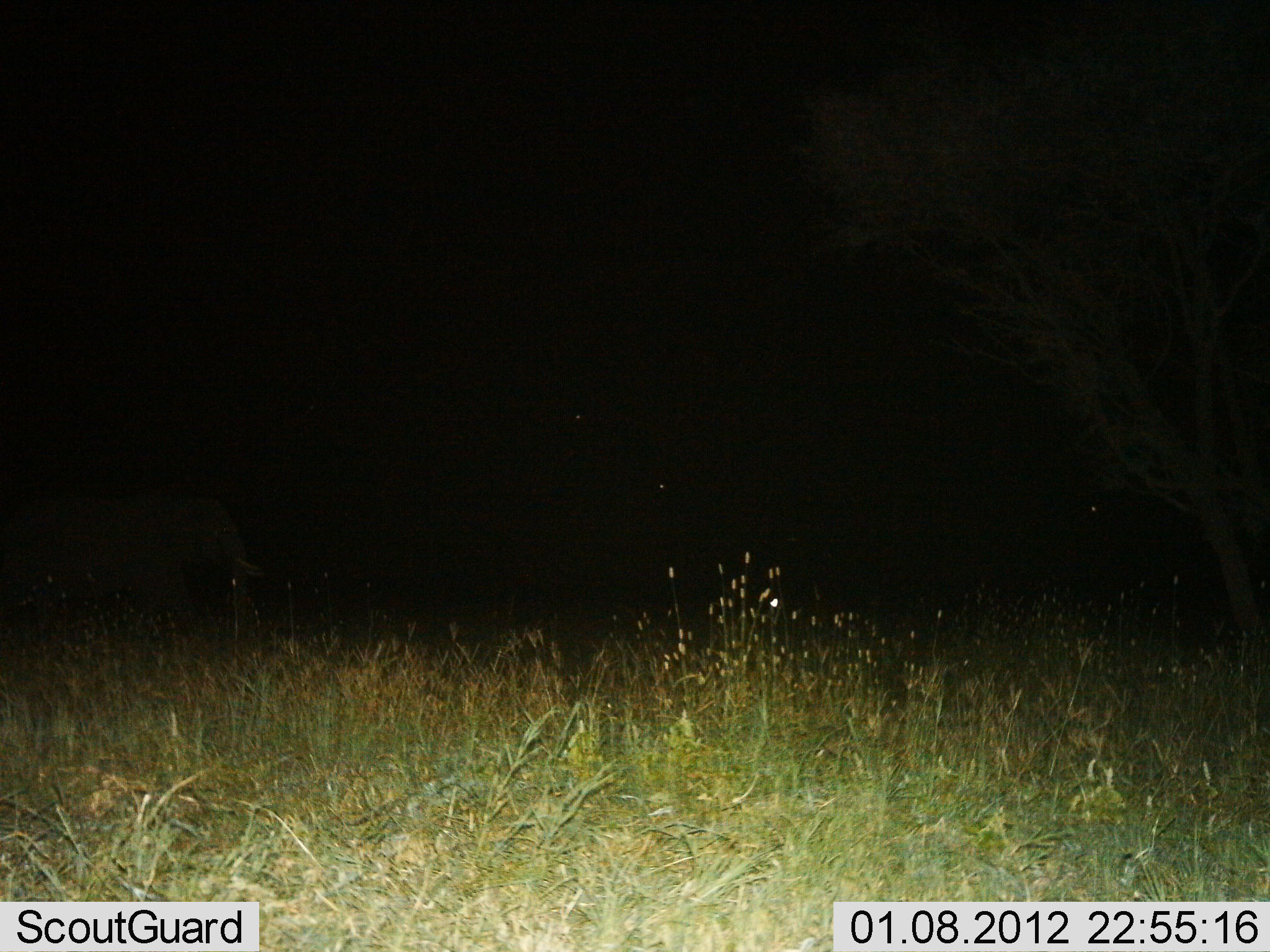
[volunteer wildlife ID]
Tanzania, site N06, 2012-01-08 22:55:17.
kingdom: Animalia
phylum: Chordata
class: Mammalia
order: Proboscidea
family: Elephantidae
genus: Loxodonta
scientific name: Loxodonta africana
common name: african bush elephant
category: elephant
Elephant (african bush elephant) (Loxodonta africana), count 1. Behavior (volunteer vote fractions): standing 40%, resting 0%, moving 67%, interacting 0%. Young present (vote fraction): 0%. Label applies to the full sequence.